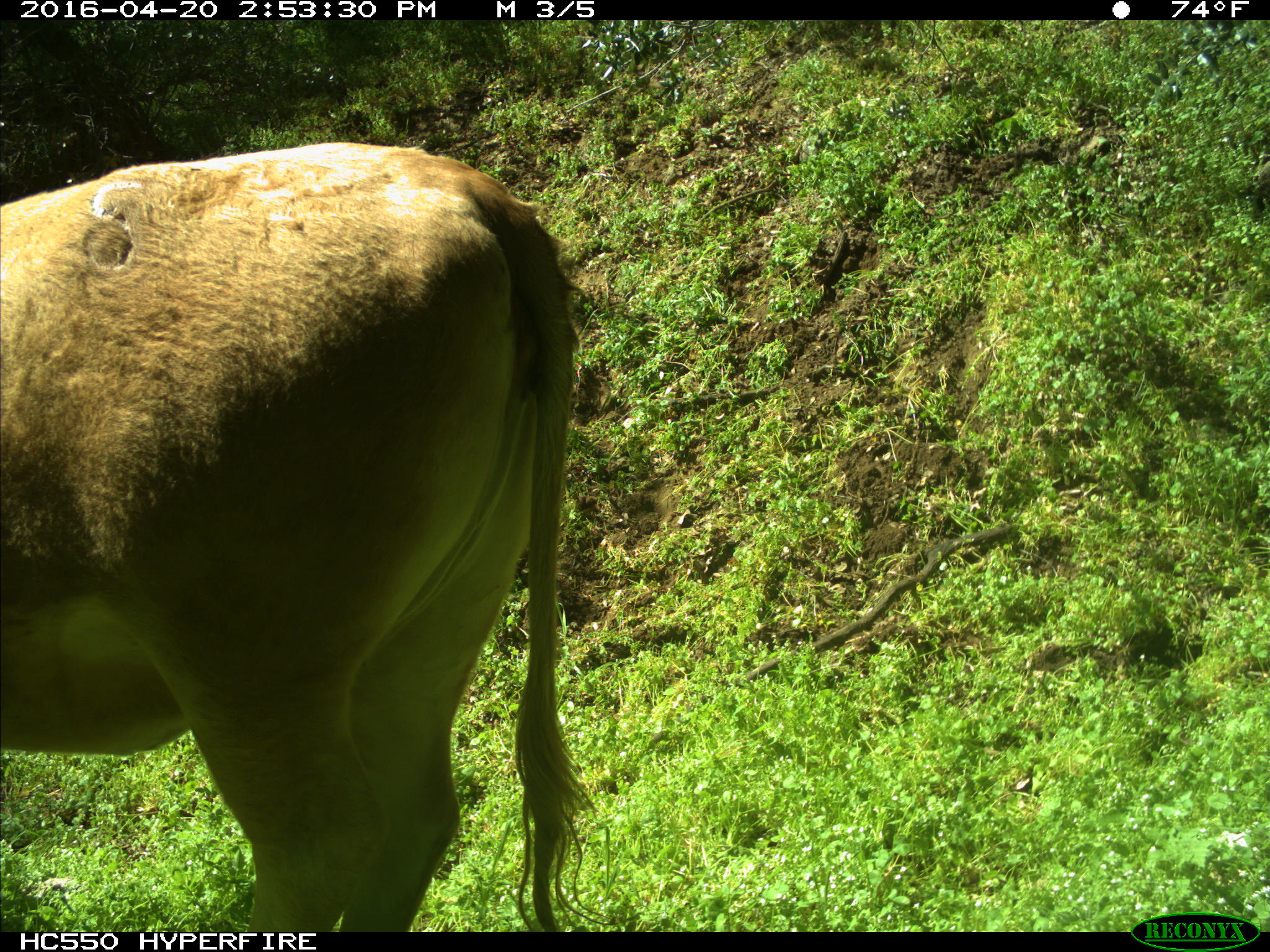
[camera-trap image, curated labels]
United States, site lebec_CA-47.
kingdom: Animalia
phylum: Chordata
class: Mammalia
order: Artiodactyla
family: Bovidae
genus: Bos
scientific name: Bos taurus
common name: domestic cow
Bos taurus (domestic cow).